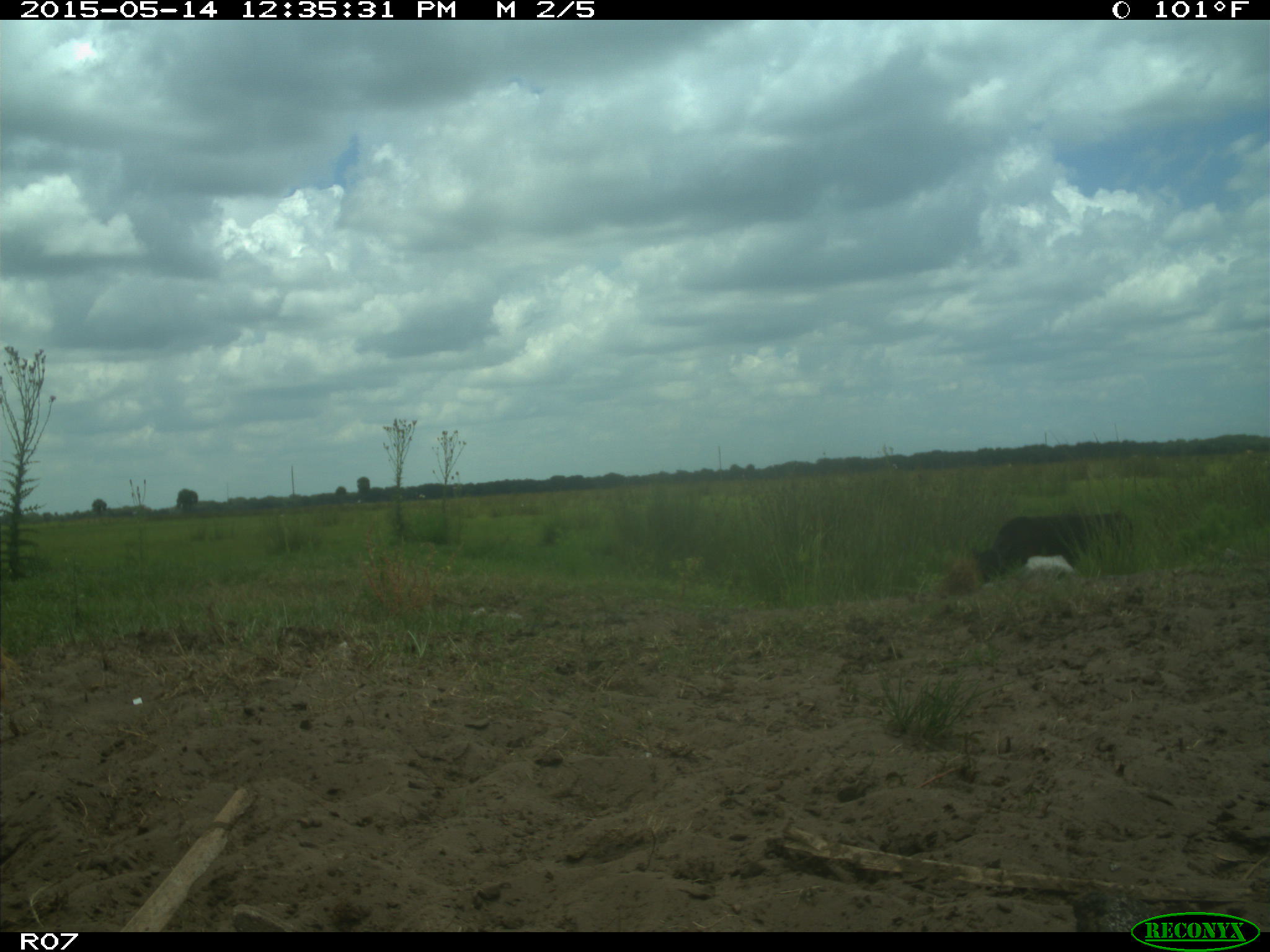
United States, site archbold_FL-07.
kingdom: Animalia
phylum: Chordata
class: Mammalia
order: Artiodactyla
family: Bovidae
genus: Bos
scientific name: Bos taurus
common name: domestic cow